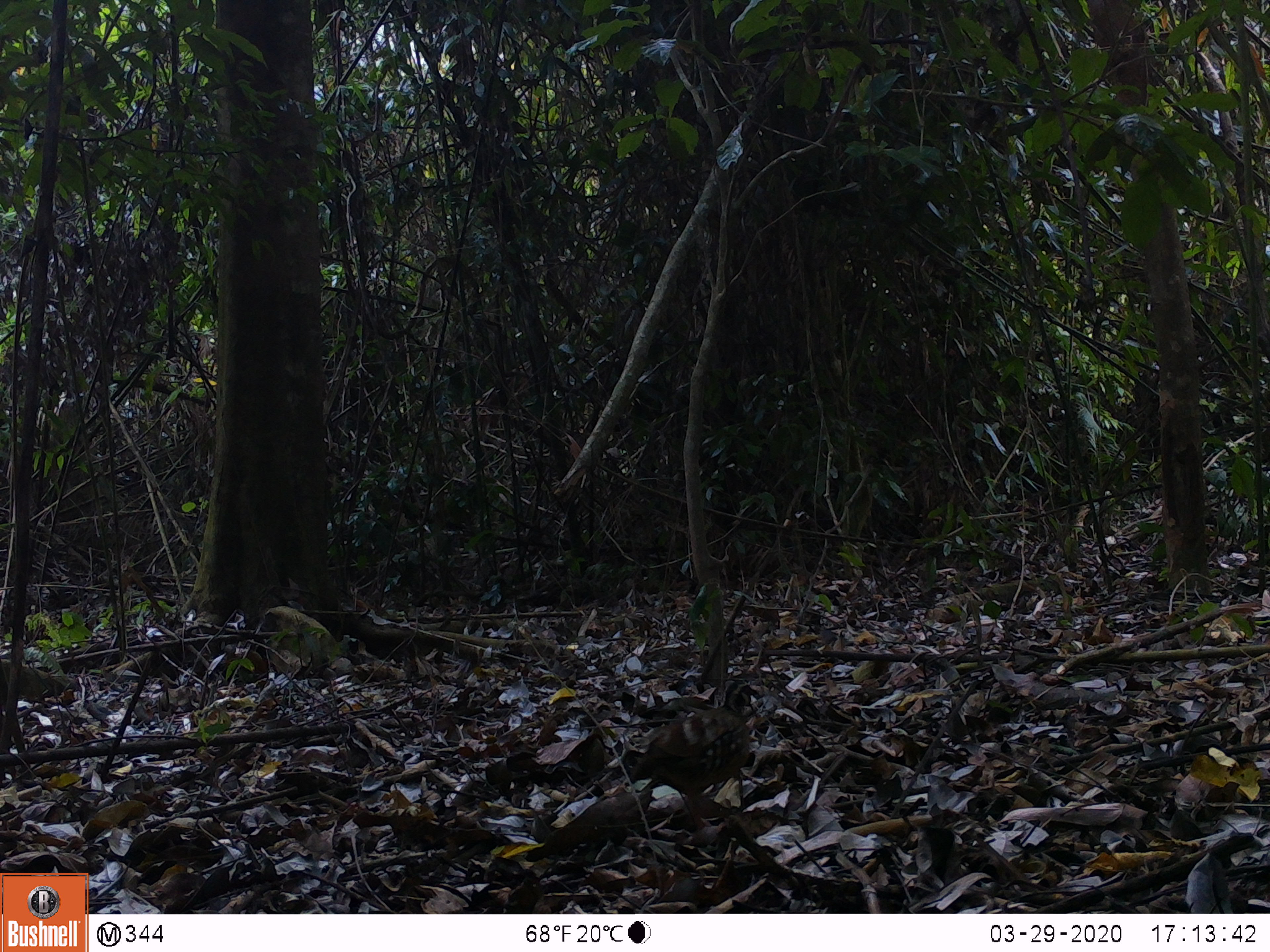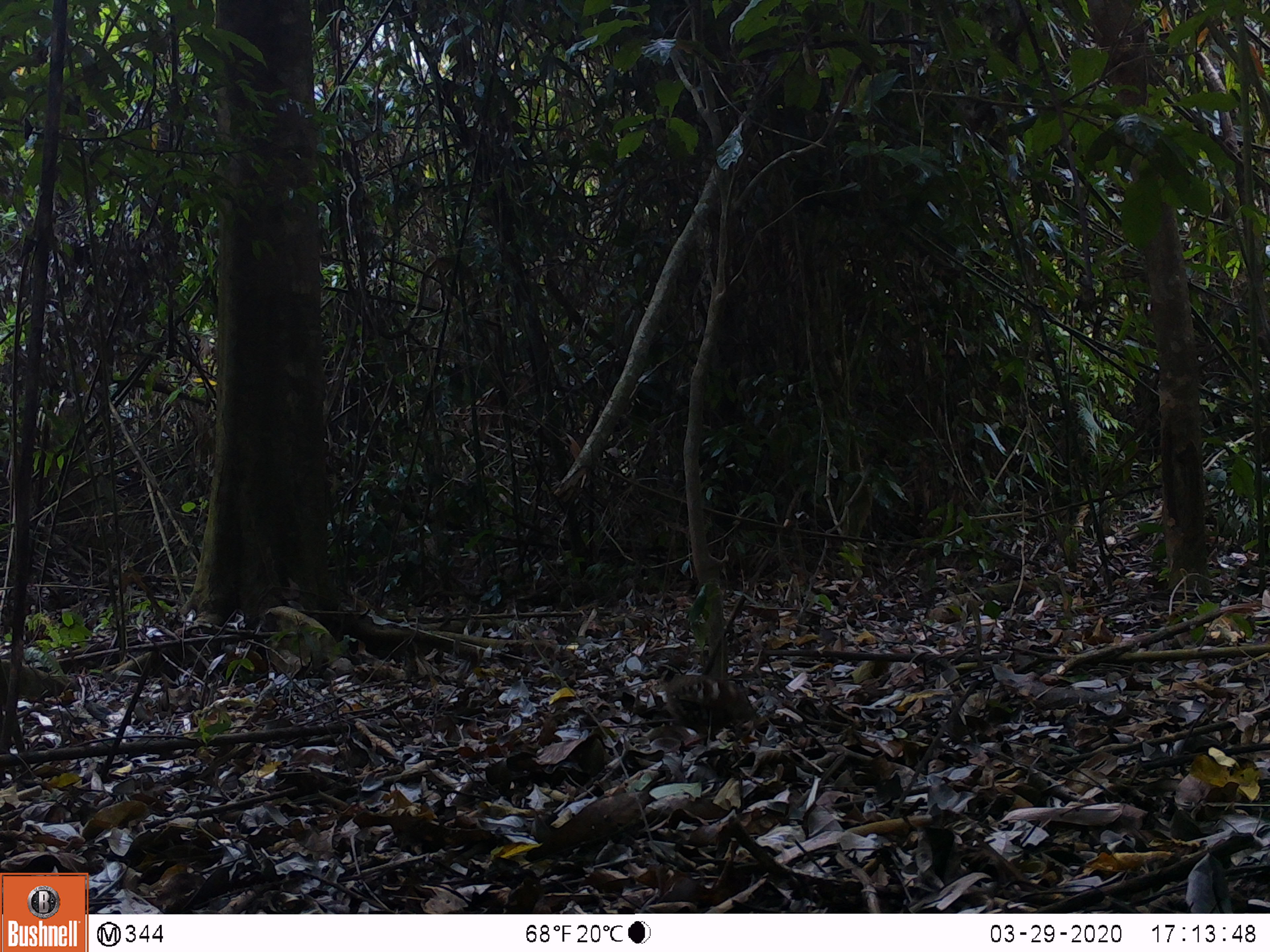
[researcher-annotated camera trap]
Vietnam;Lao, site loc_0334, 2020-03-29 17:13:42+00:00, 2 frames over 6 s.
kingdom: Animalia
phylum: Chordata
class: Aves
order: Galliformes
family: Phasianidae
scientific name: Phasianidae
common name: partridge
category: unidentified partridge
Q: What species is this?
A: Unidentified partridge (partridge) (Phasianidae).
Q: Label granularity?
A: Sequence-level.